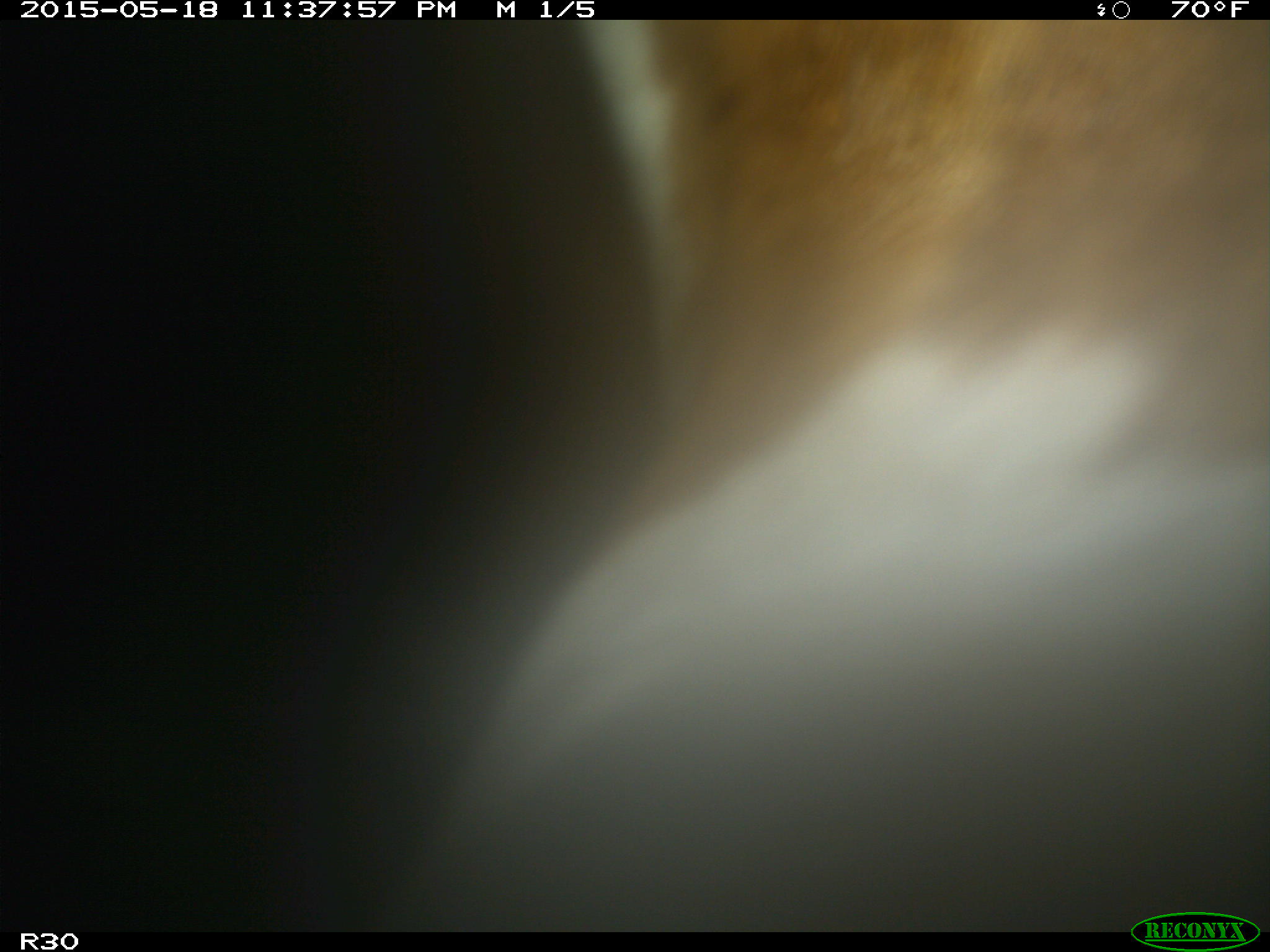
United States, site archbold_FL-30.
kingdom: Animalia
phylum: Chordata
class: Mammalia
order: Artiodactyla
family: Bovidae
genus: Bos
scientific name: Bos taurus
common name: domestic cow